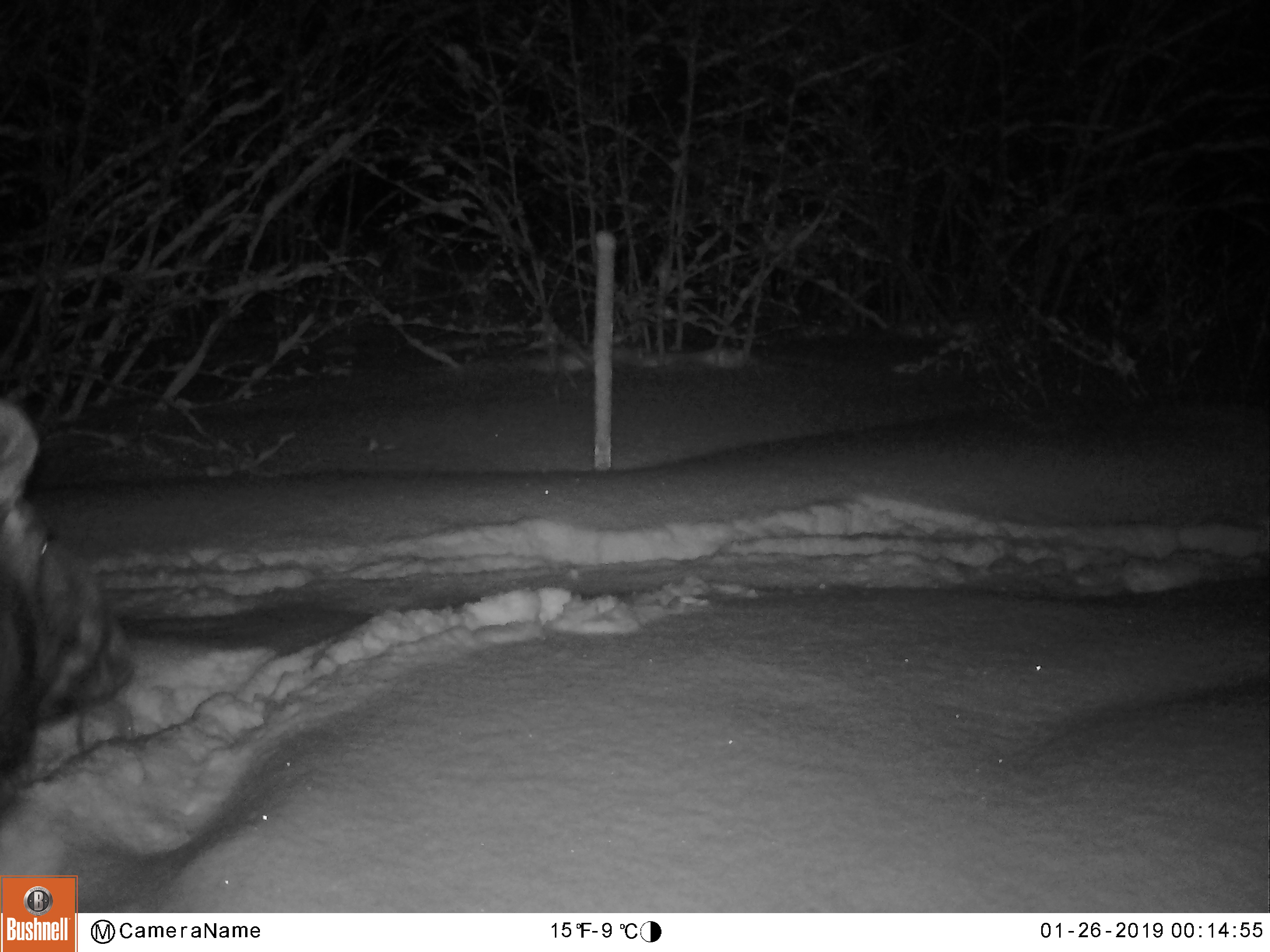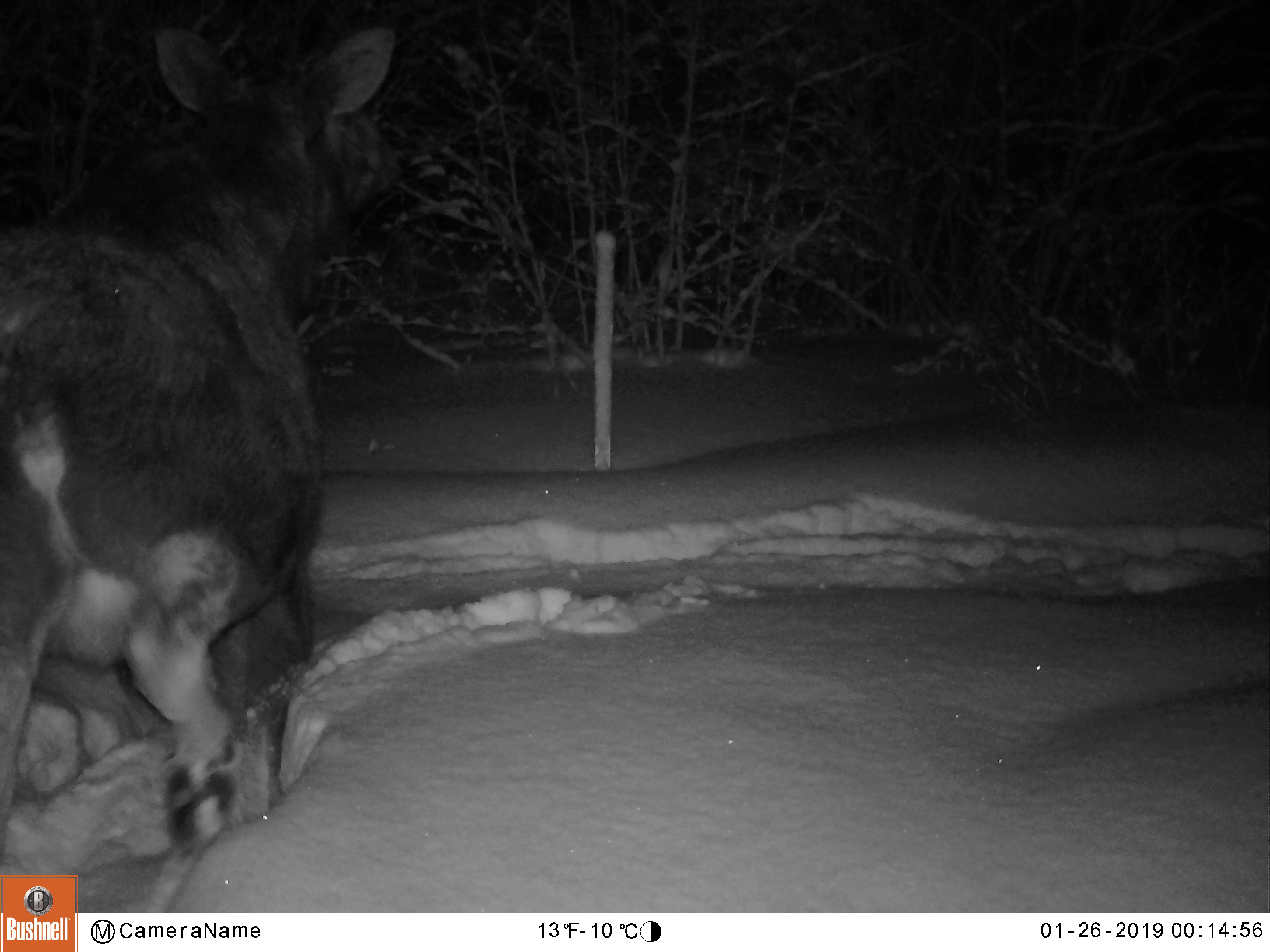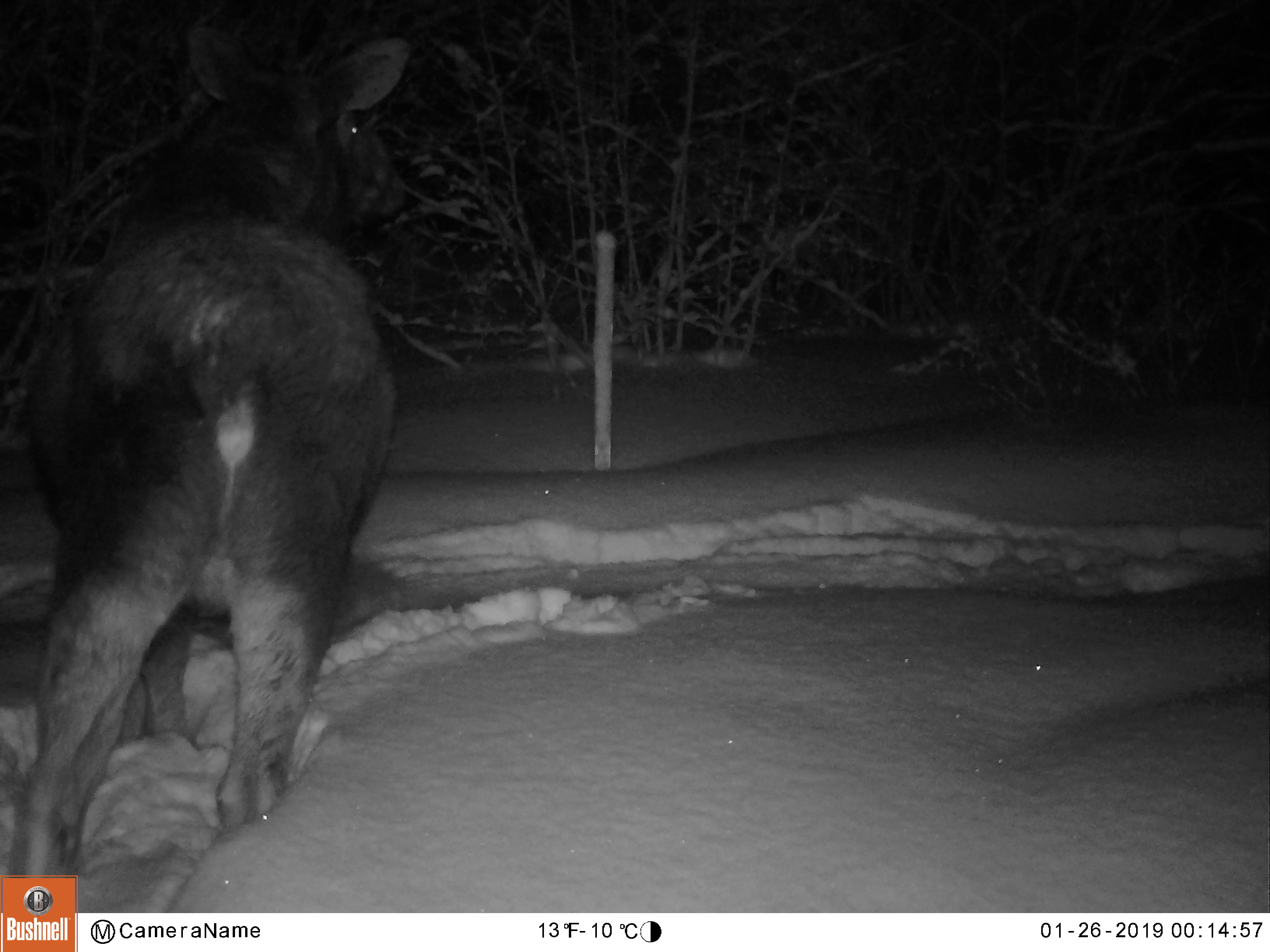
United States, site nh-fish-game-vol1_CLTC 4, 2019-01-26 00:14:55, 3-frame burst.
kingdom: Animalia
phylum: Chordata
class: Mammalia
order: Artiodactyla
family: Cervidae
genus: Alces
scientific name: Alces alces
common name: moose